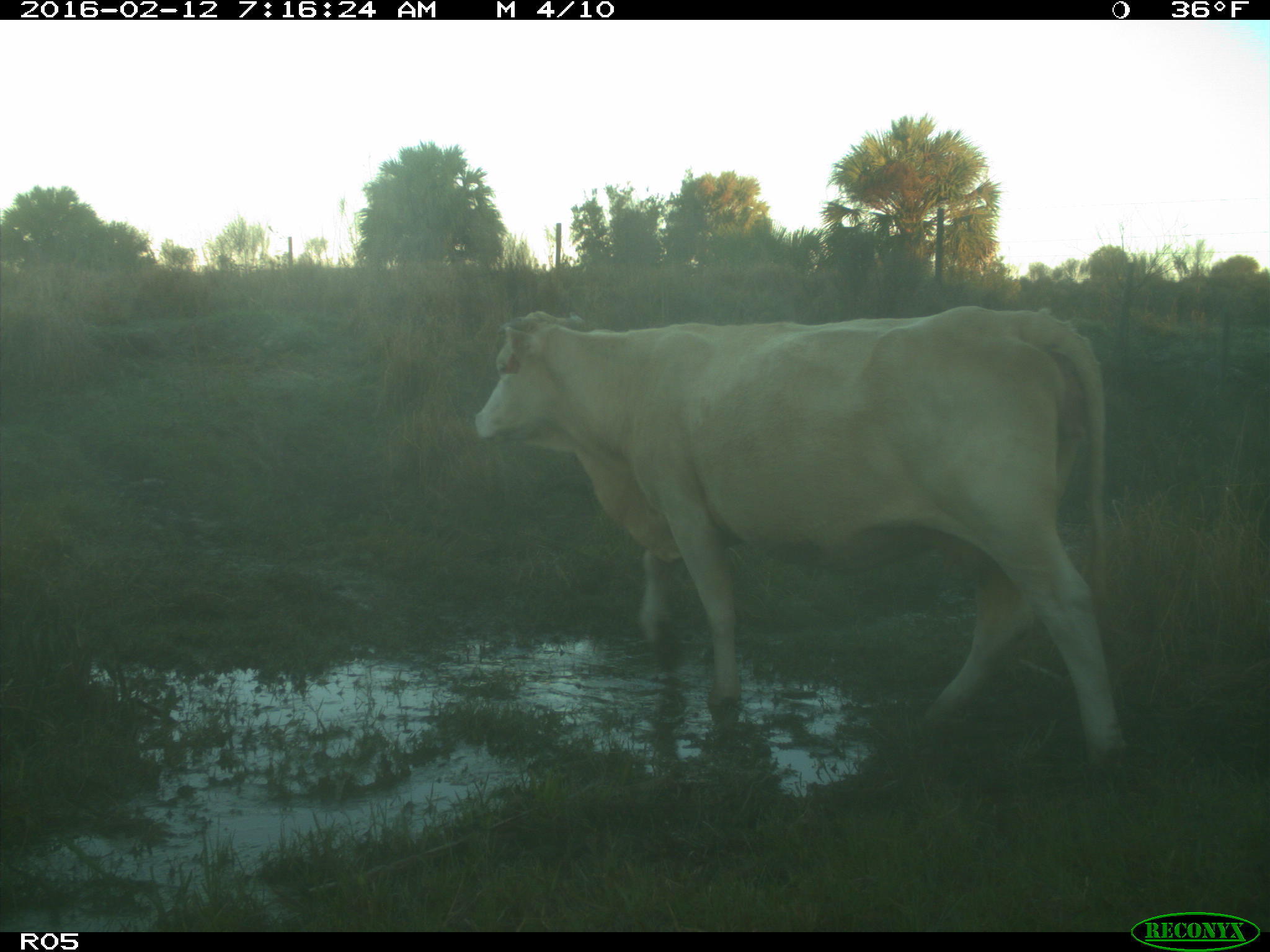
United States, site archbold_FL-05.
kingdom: Animalia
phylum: Chordata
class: Mammalia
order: Artiodactyla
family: Bovidae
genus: Bos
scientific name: Bos taurus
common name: domestic cow